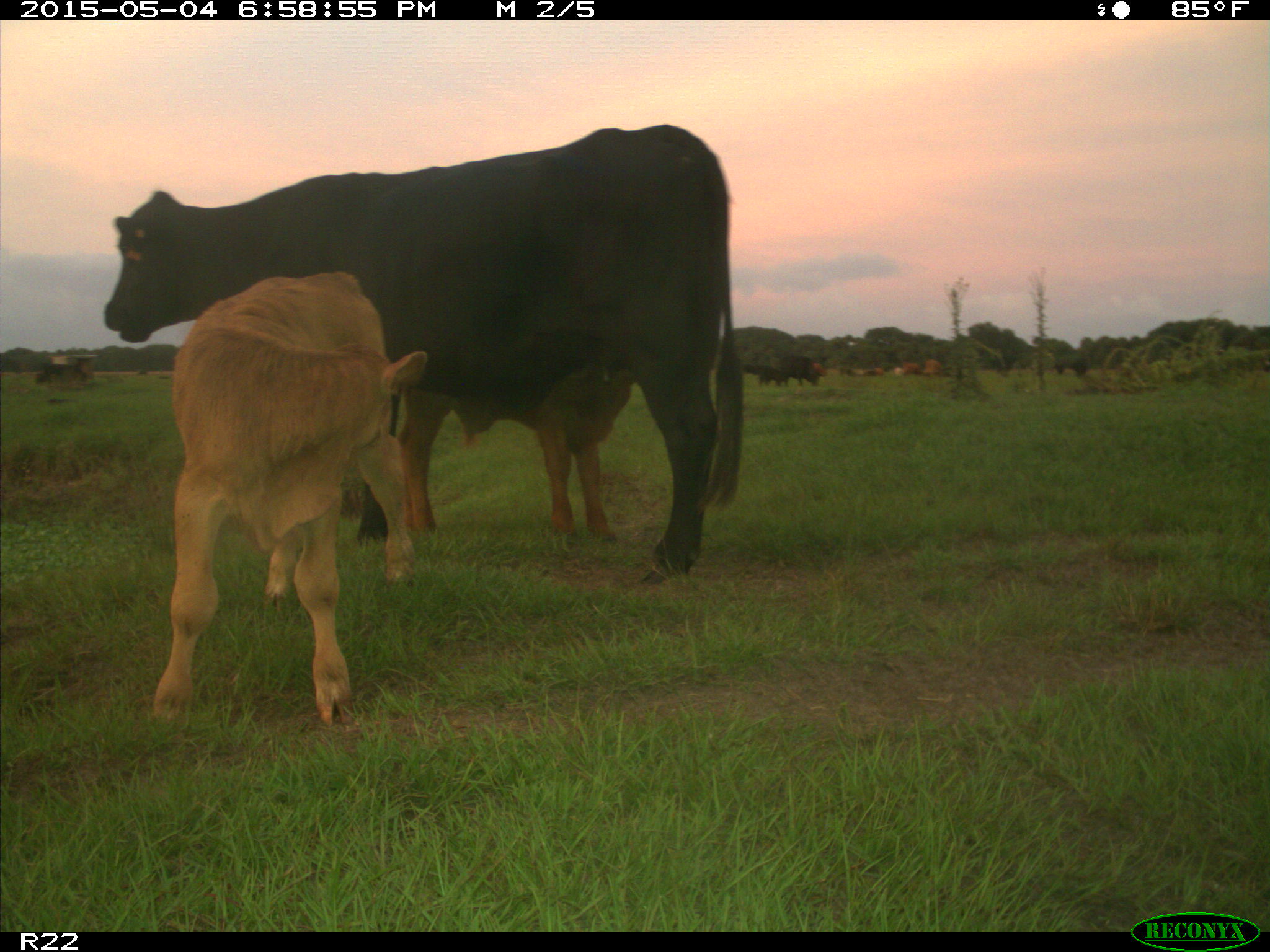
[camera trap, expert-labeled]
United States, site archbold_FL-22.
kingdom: Animalia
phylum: Chordata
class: Mammalia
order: Artiodactyla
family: Bovidae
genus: Bos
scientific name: Bos taurus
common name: domestic cow